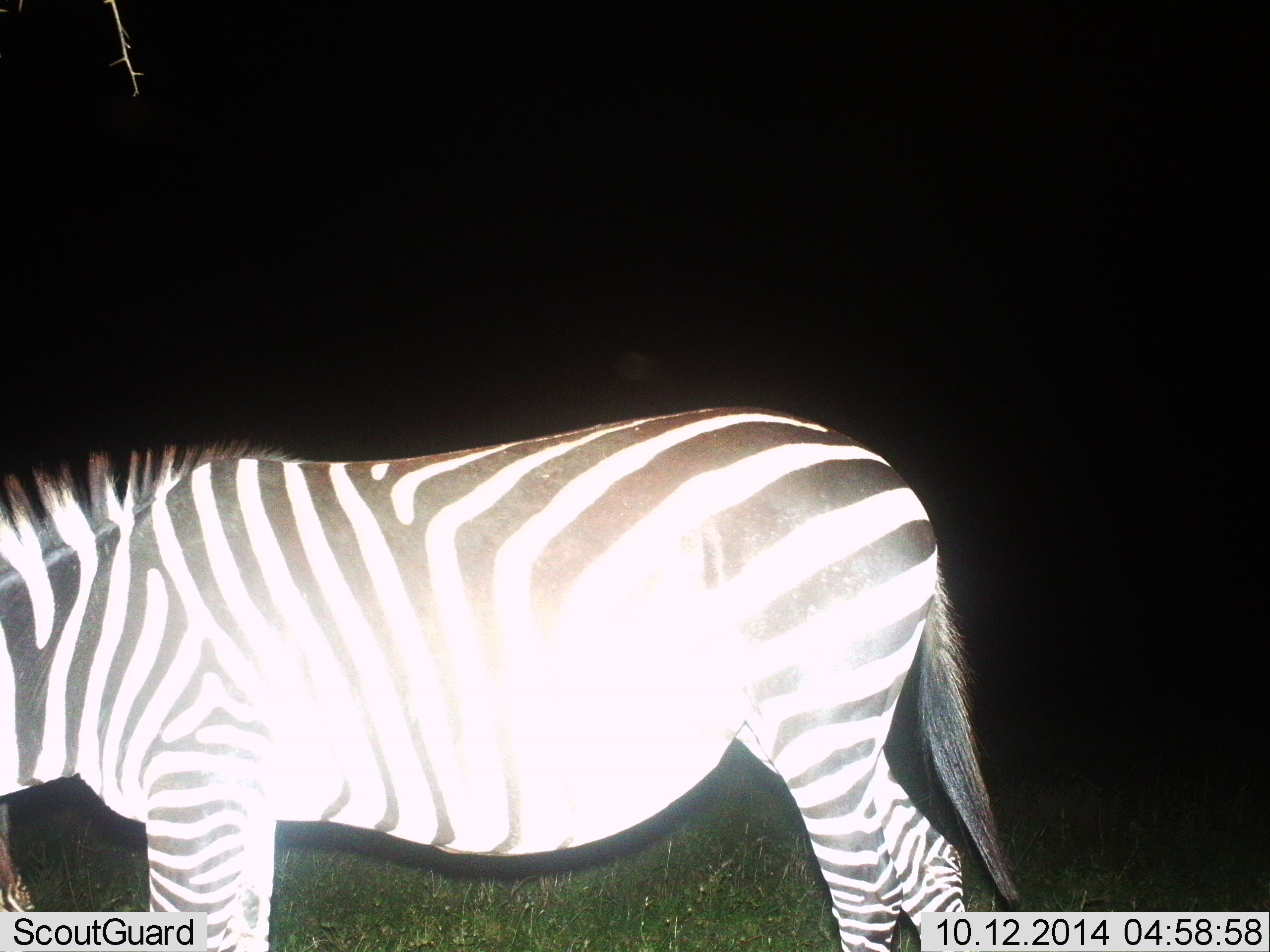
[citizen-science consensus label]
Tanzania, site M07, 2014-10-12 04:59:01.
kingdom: Animalia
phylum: Chordata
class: Mammalia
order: Perissodactyla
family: Equidae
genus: Equus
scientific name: Equus quagga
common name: plains zebra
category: zebra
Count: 1.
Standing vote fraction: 80%.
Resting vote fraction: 0%.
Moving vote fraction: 0%.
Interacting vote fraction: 0%.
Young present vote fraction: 0%.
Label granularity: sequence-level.